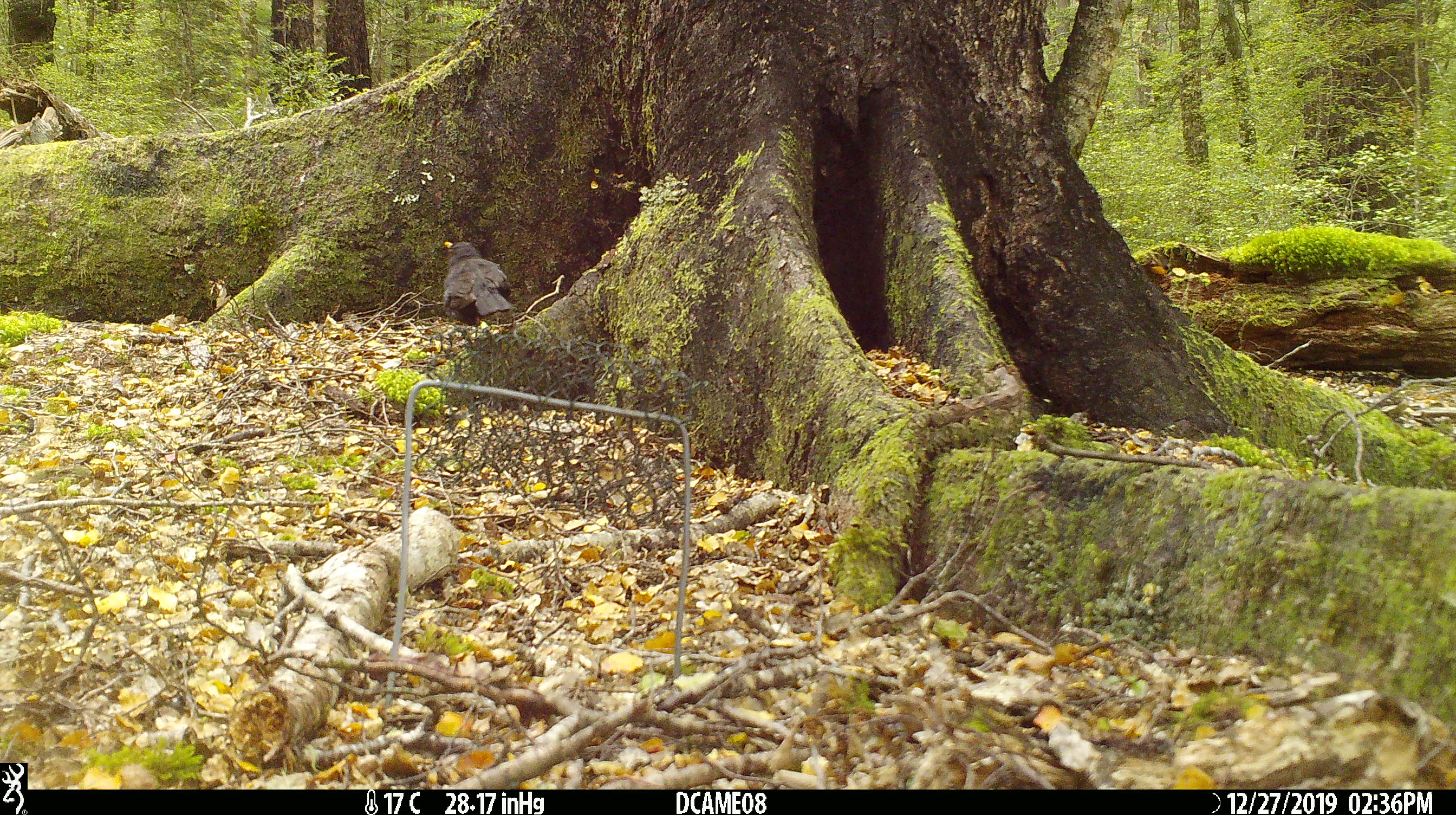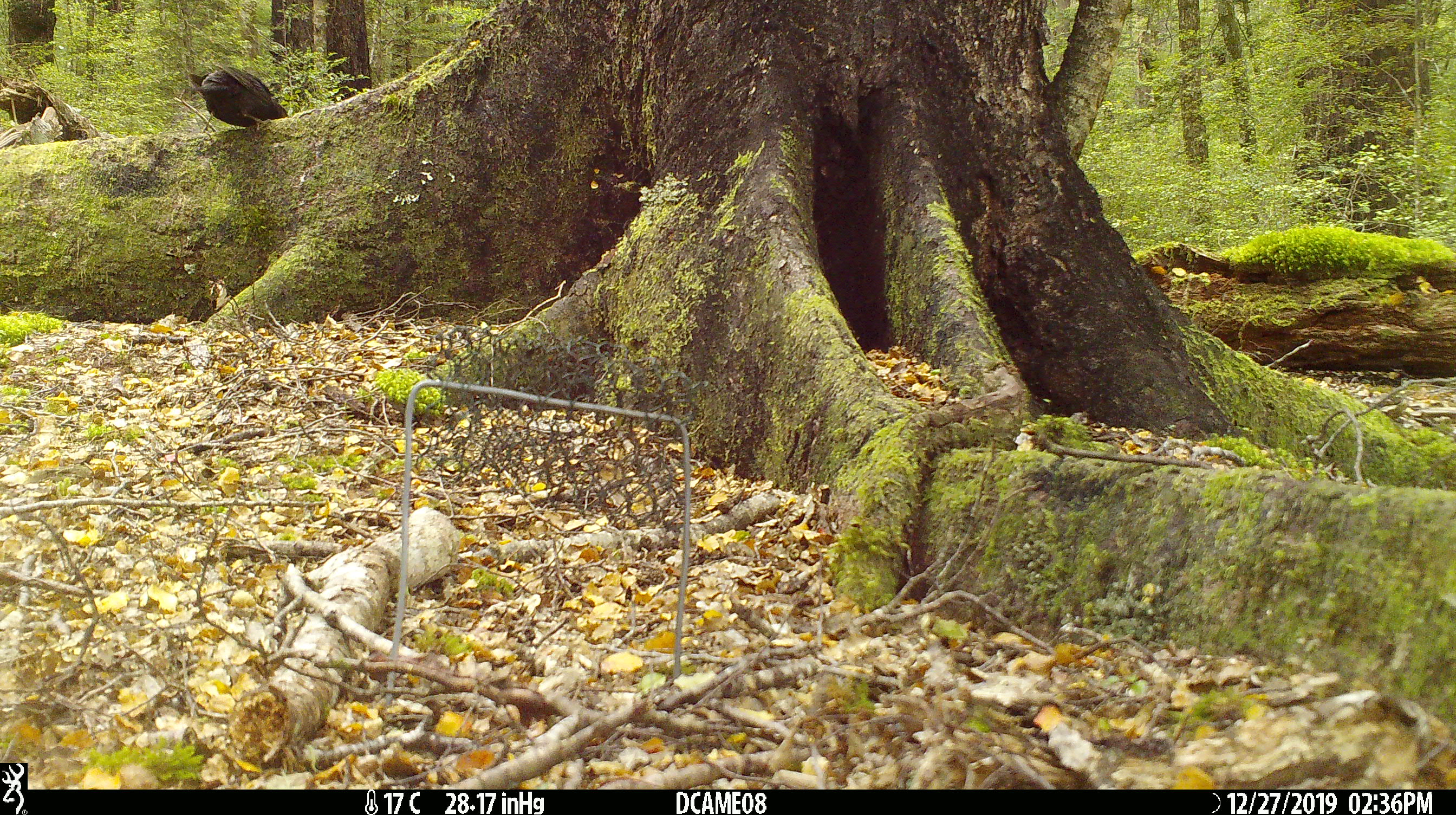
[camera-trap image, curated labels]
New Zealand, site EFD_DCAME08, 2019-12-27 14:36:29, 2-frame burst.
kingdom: Animalia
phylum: Chordata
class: Aves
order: Passeriformes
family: Turdidae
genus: Turdus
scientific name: Turdus merula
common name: eurasian blackbird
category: blackbird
Blackbird (eurasian blackbird) (Turdus merula).